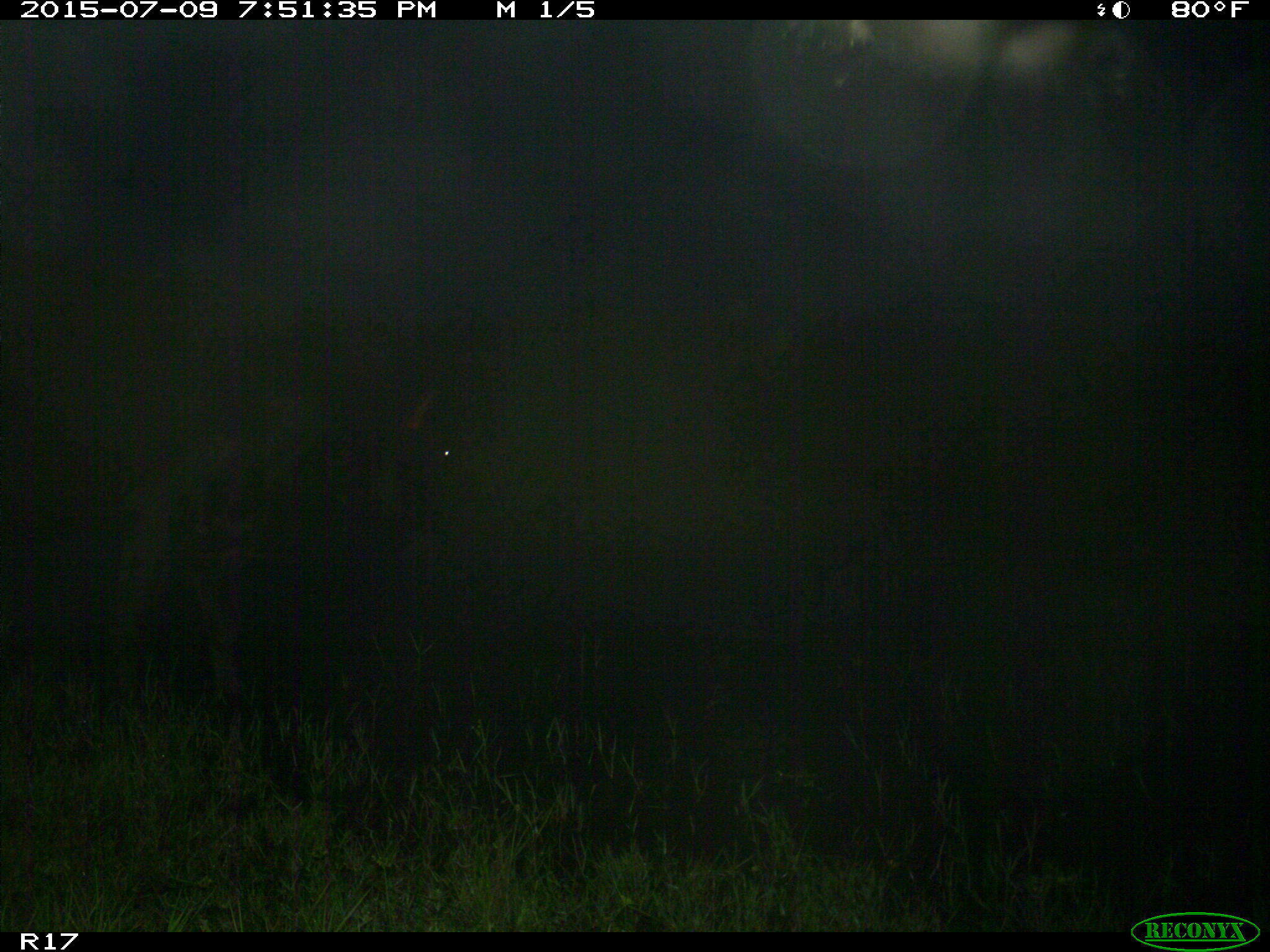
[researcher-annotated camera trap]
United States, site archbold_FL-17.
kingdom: Animalia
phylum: Chordata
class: Mammalia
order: Artiodactyla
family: Bovidae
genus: Bos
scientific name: Bos taurus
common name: domestic cow